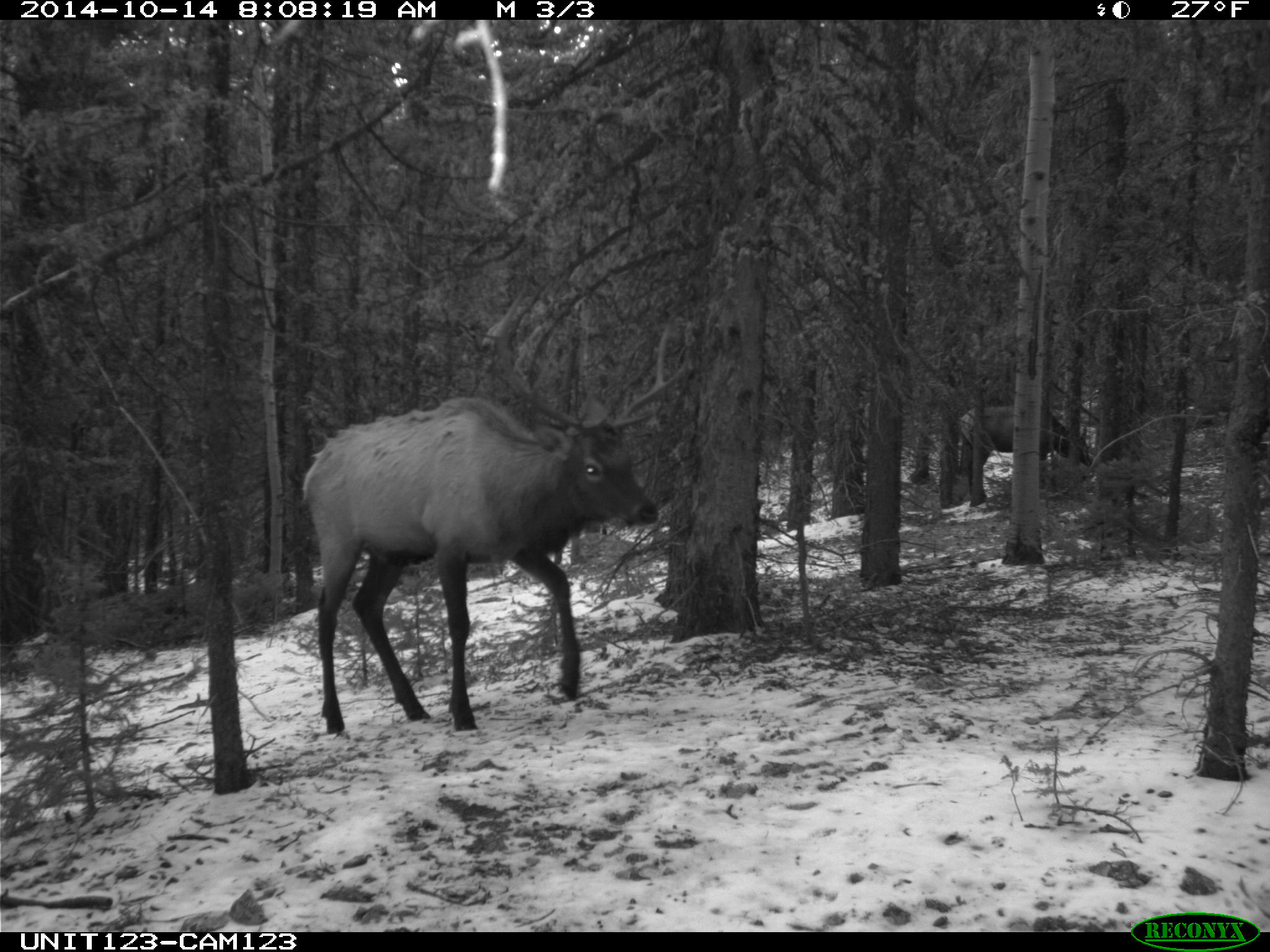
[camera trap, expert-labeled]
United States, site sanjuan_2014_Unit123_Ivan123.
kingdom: Animalia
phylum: Chordata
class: Mammalia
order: Artiodactyla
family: Cervidae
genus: Cervus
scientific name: Cervus elaphus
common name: red deer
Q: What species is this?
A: Cervus elaphus (red deer).